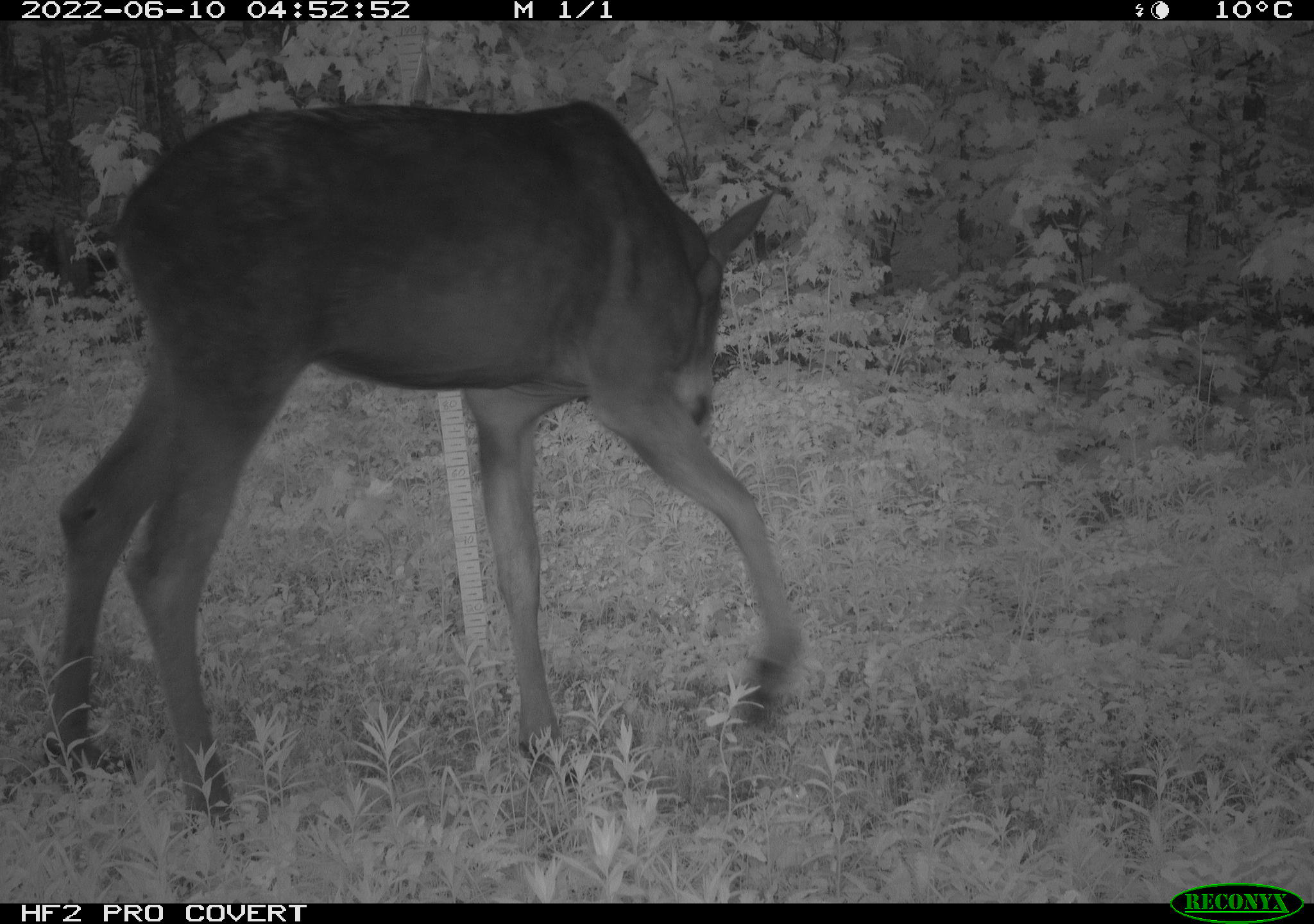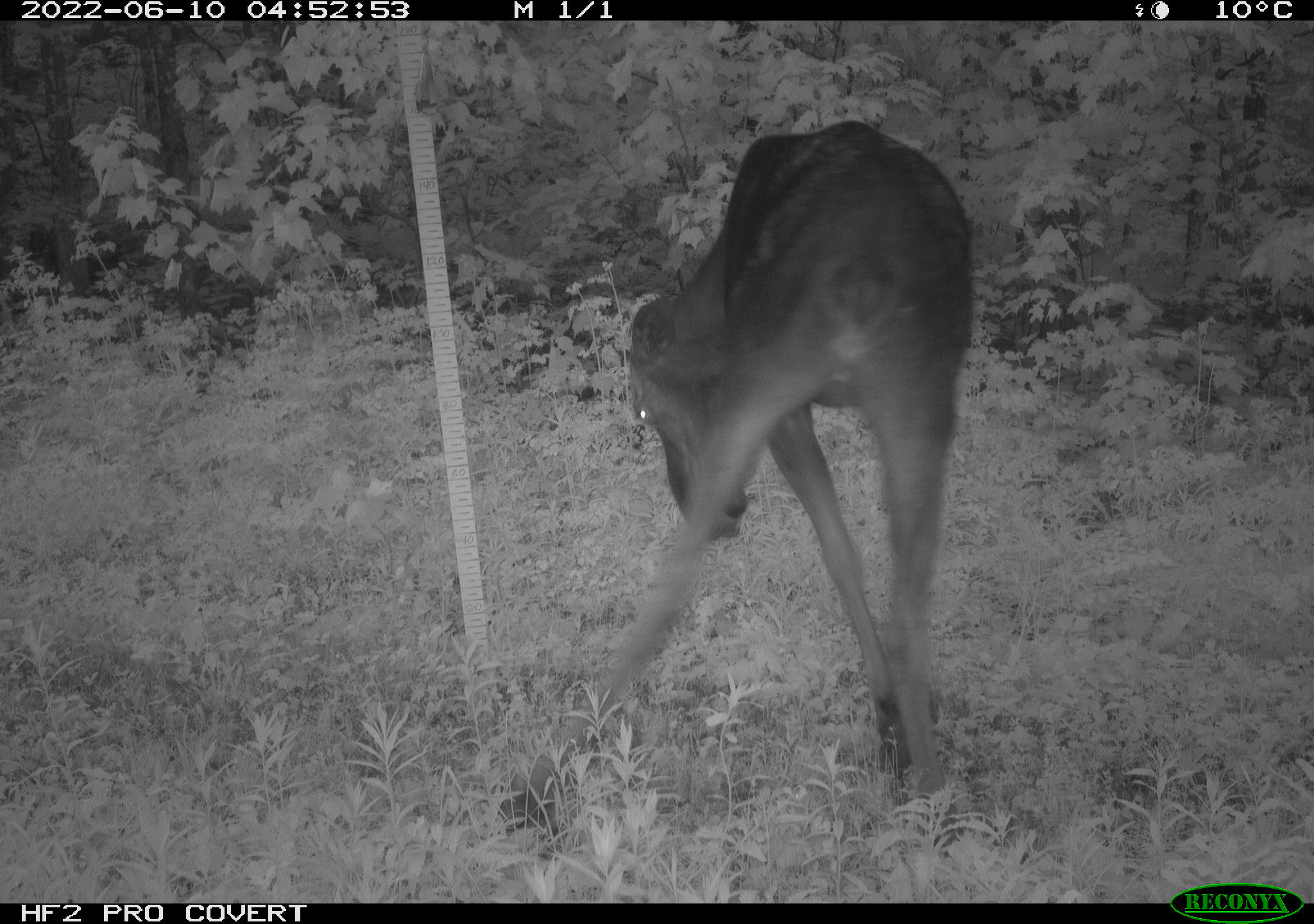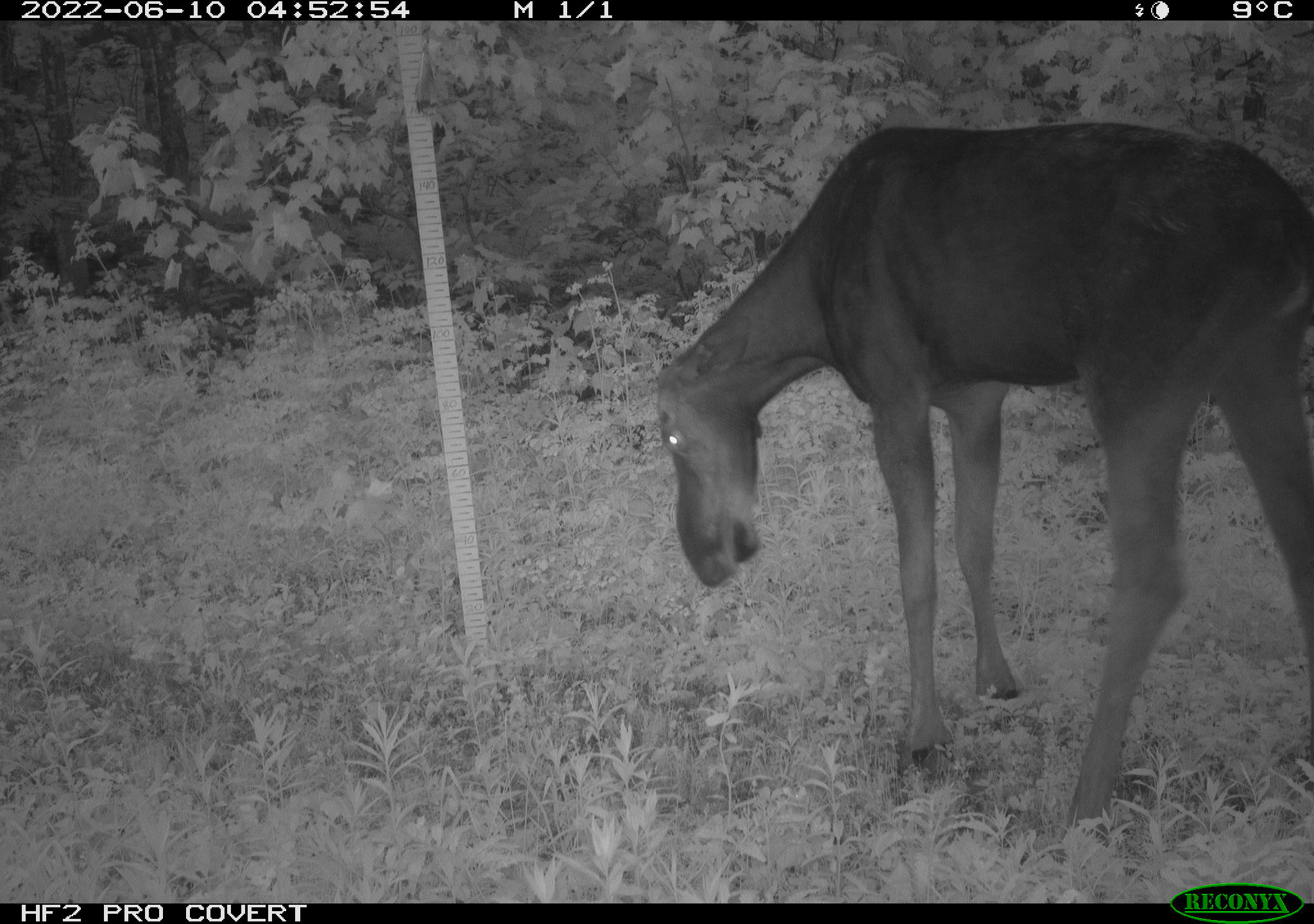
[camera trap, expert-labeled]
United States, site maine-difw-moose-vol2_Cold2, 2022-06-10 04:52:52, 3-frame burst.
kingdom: Animalia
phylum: Chordata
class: Mammalia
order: Artiodactyla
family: Cervidae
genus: Alces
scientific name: Alces alces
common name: moose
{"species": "moose (Alces alces)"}